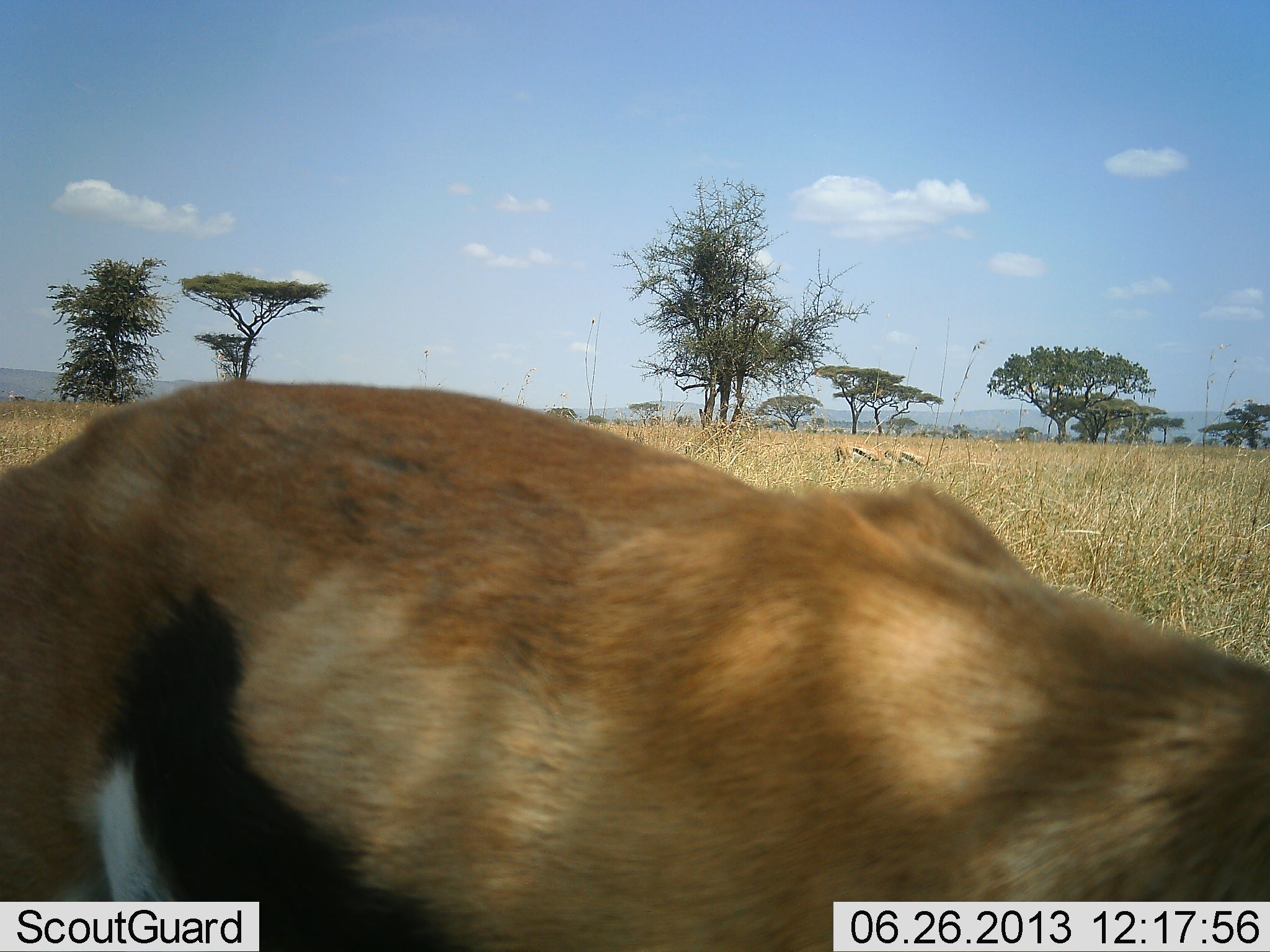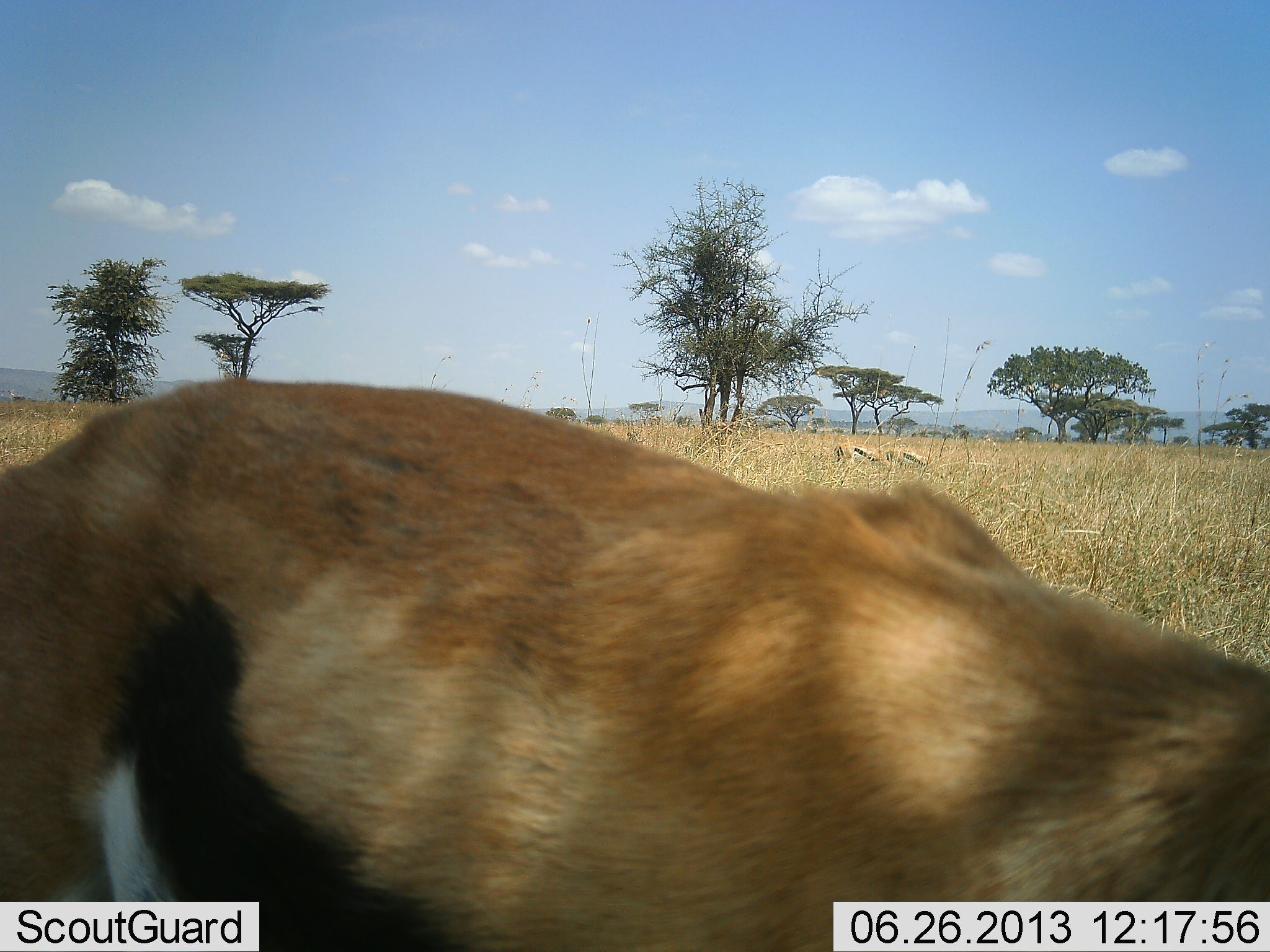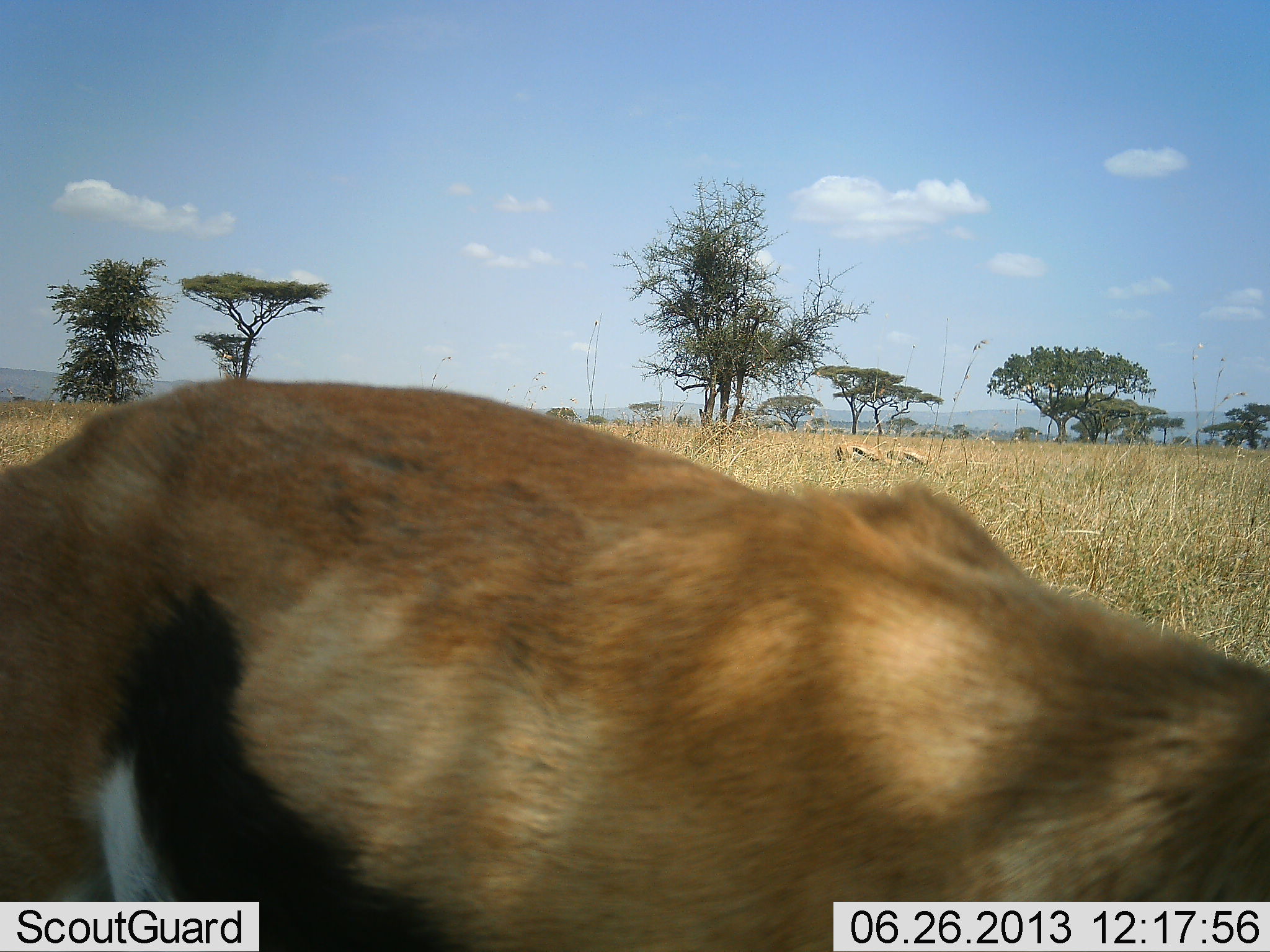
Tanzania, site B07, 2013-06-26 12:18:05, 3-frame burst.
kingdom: Animalia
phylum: Chordata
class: Mammalia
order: Artiodactyla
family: Bovidae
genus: Eudorcas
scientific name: Eudorcas thomsonii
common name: thomson's gazelle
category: gazellethomsons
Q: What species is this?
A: Gazellethomsons (thomson's gazelle) (Eudorcas thomsonii).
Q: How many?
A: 3.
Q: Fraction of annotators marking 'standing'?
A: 38%.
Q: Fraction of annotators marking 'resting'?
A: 5%.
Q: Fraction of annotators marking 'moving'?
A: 5%.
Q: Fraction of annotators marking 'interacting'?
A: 0%.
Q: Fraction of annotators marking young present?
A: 0%.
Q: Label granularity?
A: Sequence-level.